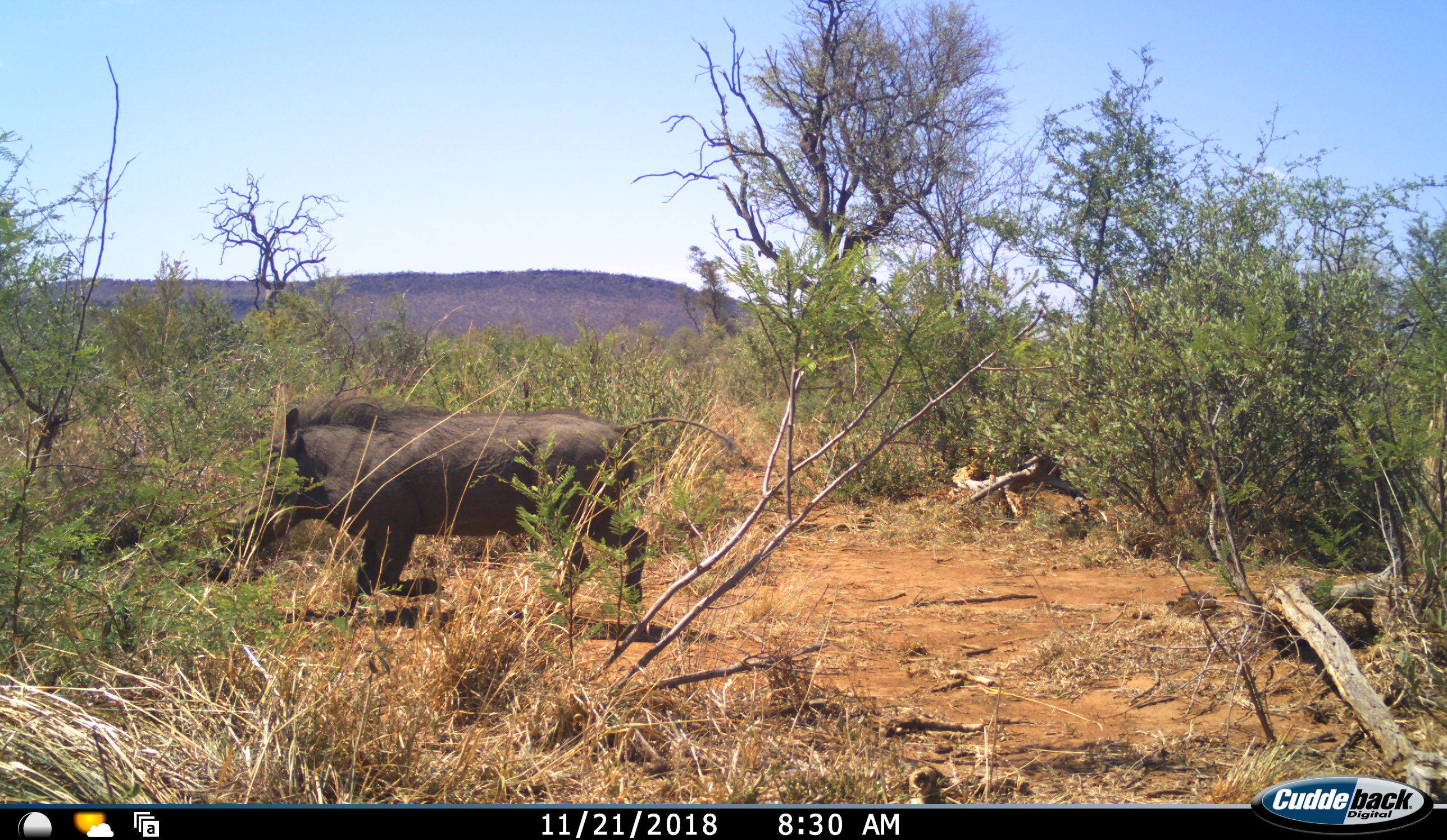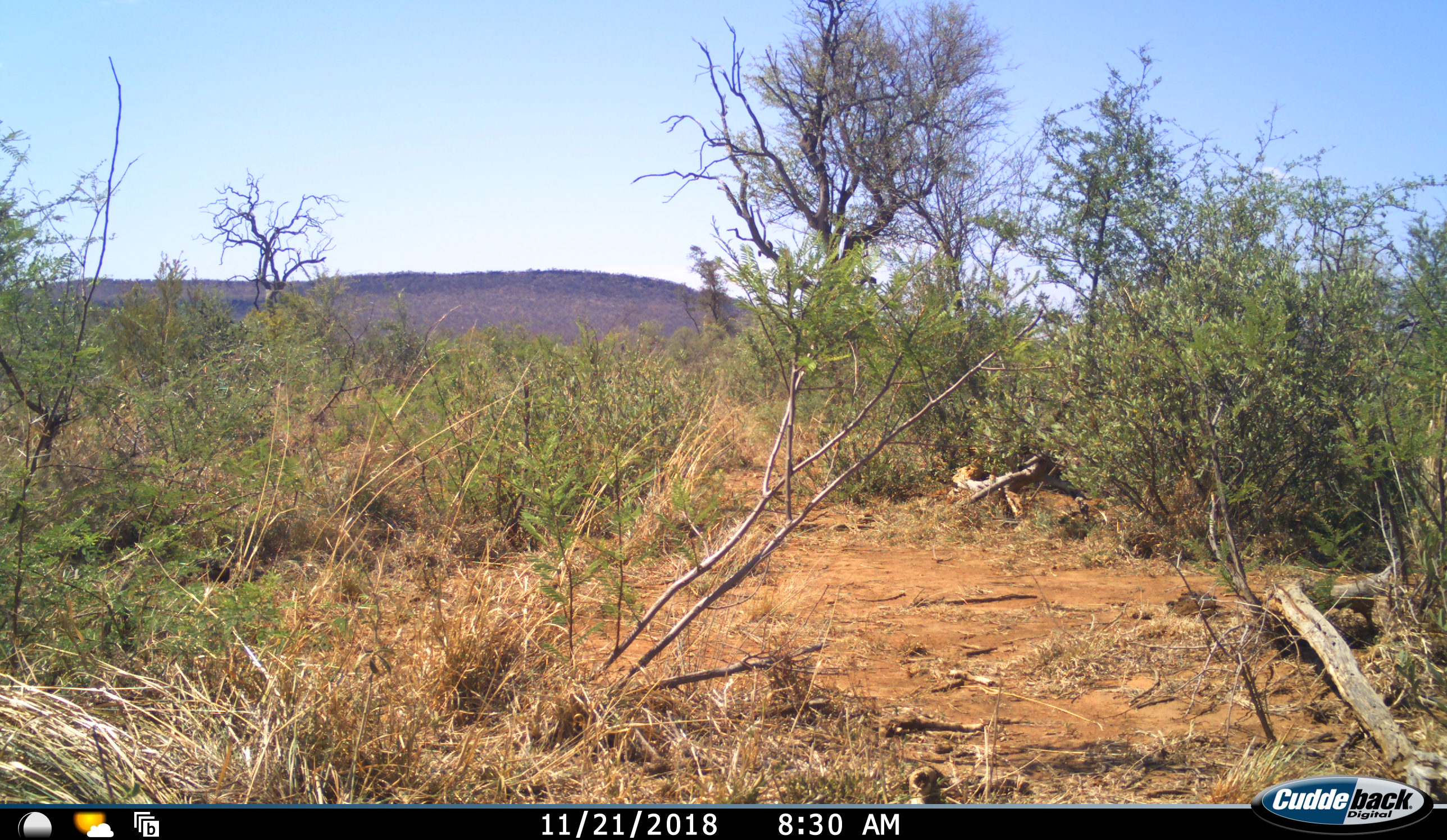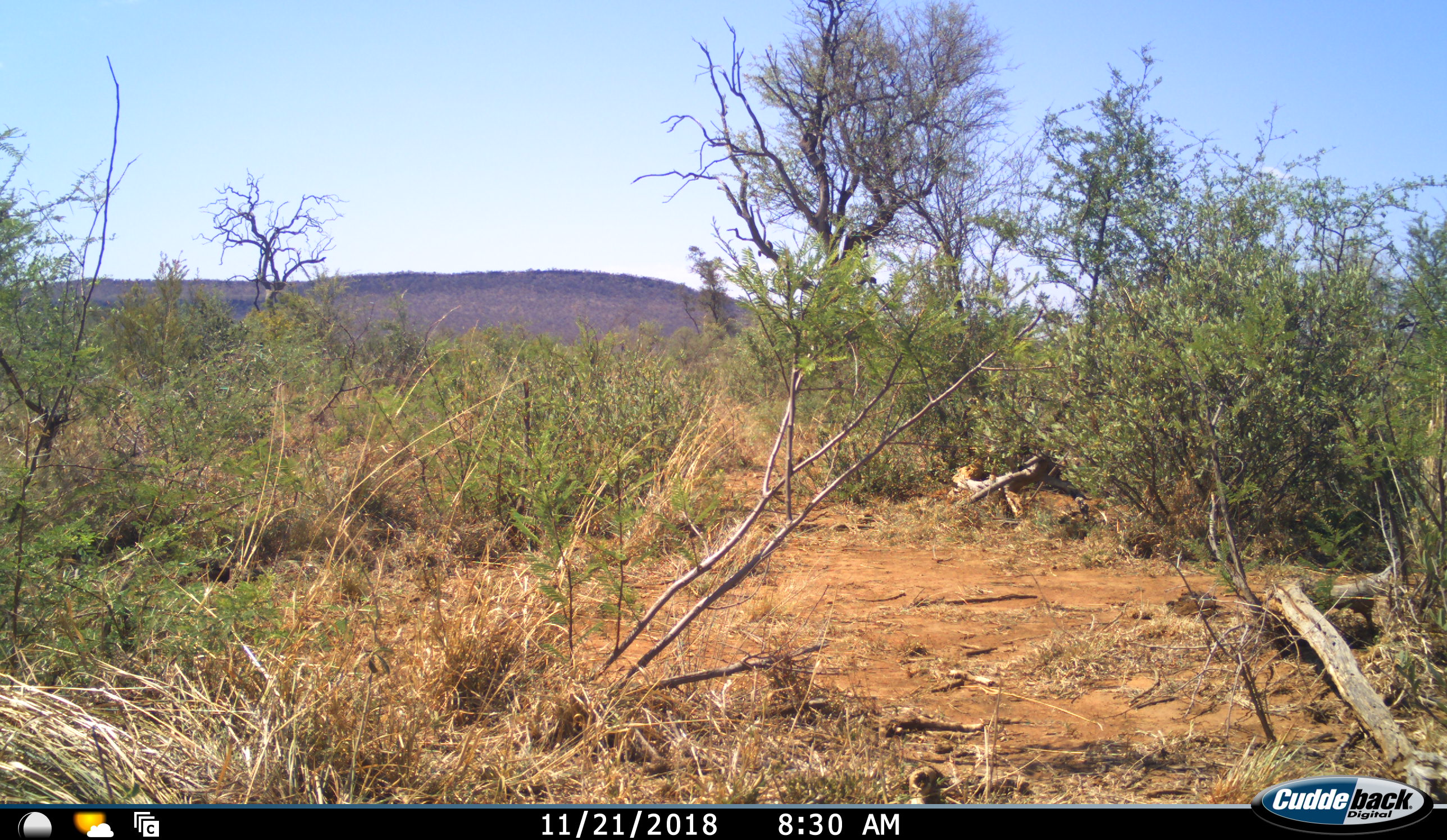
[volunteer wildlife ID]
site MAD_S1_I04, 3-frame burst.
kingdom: Animalia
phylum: Chordata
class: Mammalia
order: Artiodactyla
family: Suidae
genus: Phacochoerus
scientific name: Phacochoerus africanus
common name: warthog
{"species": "warthog (Phacochoerus africanus)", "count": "1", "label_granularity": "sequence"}